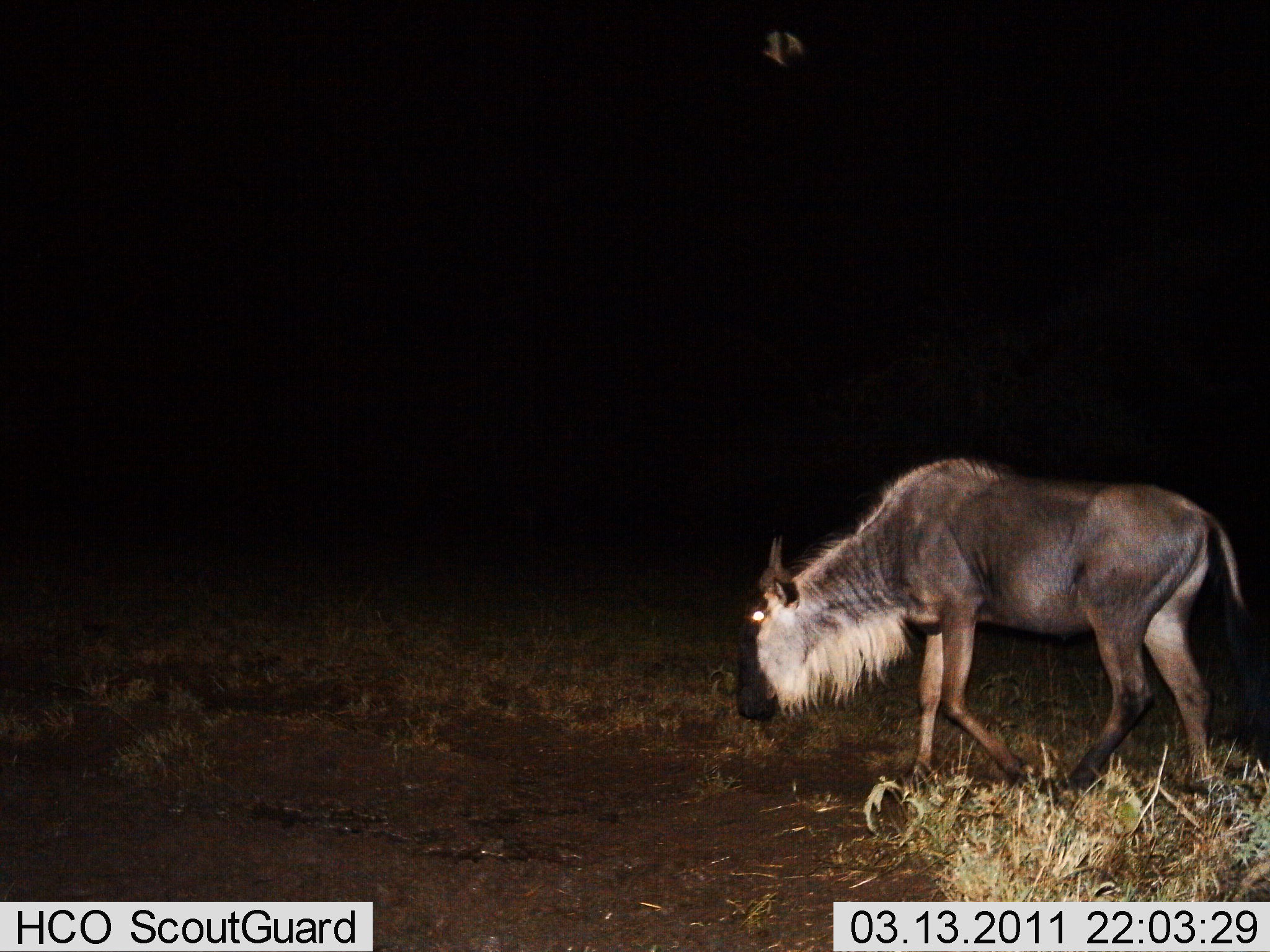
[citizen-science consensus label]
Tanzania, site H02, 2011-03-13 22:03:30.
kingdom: Animalia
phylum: Chordata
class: Mammalia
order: Artiodactyla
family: Bovidae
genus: Connochaetes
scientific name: Connochaetes taurinus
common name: blue wildebeest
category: wildebeest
Wildebeest (blue wildebeest) (Connochaetes taurinus), count 1. Behavior (volunteer vote fractions): standing 8%, resting 0%, moving 92%, interacting 0%. Young present (vote fraction): 0%. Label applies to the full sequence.